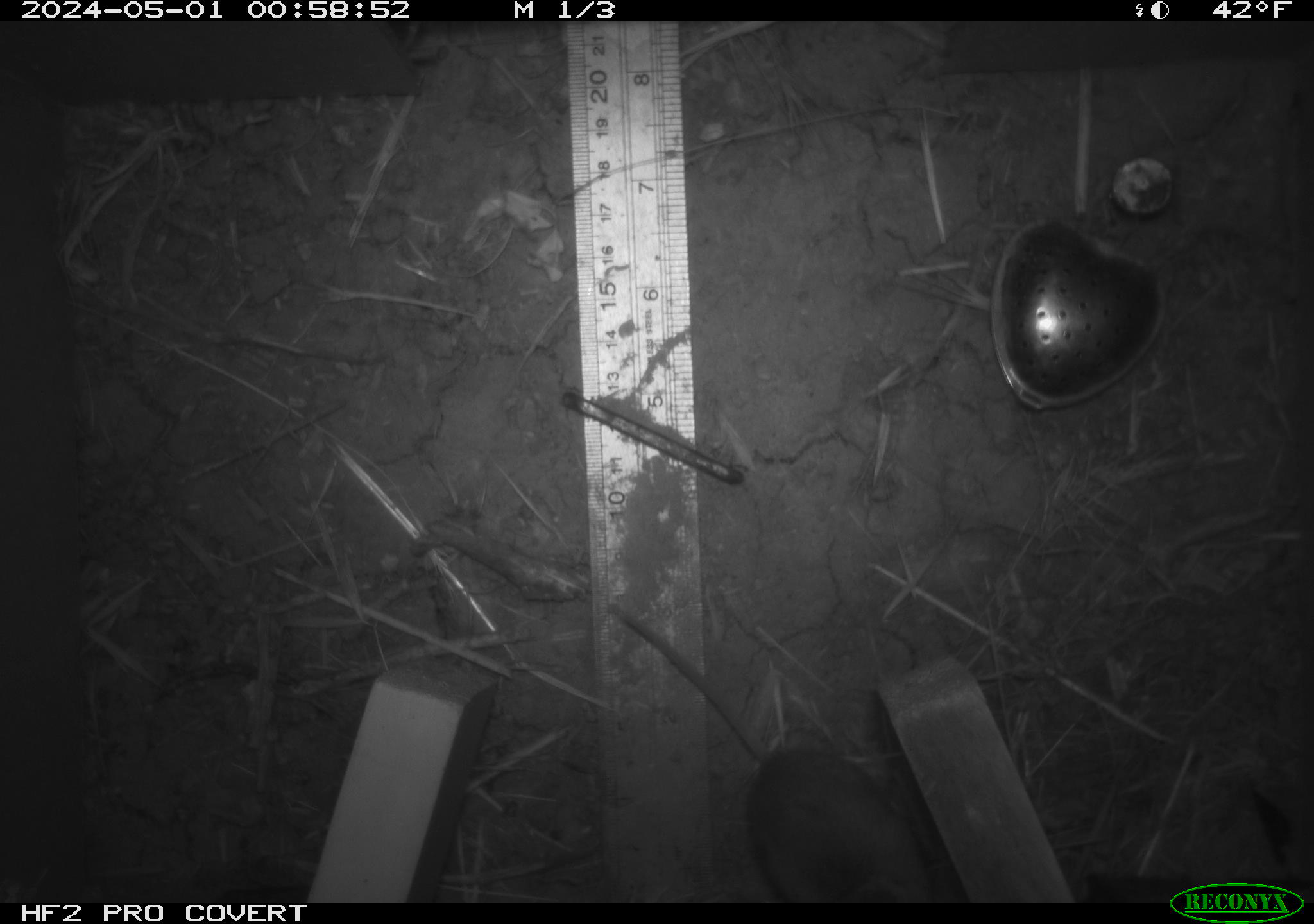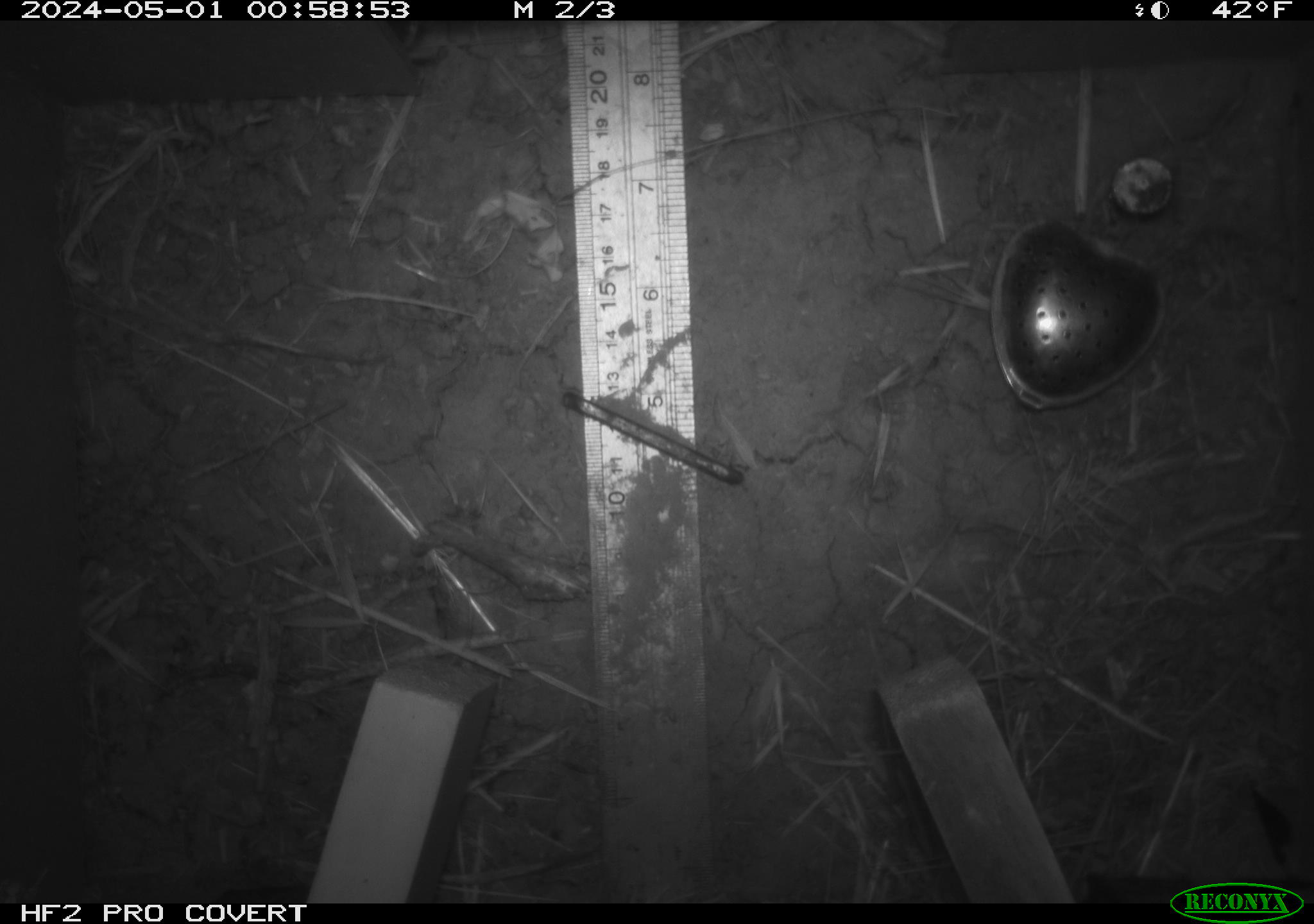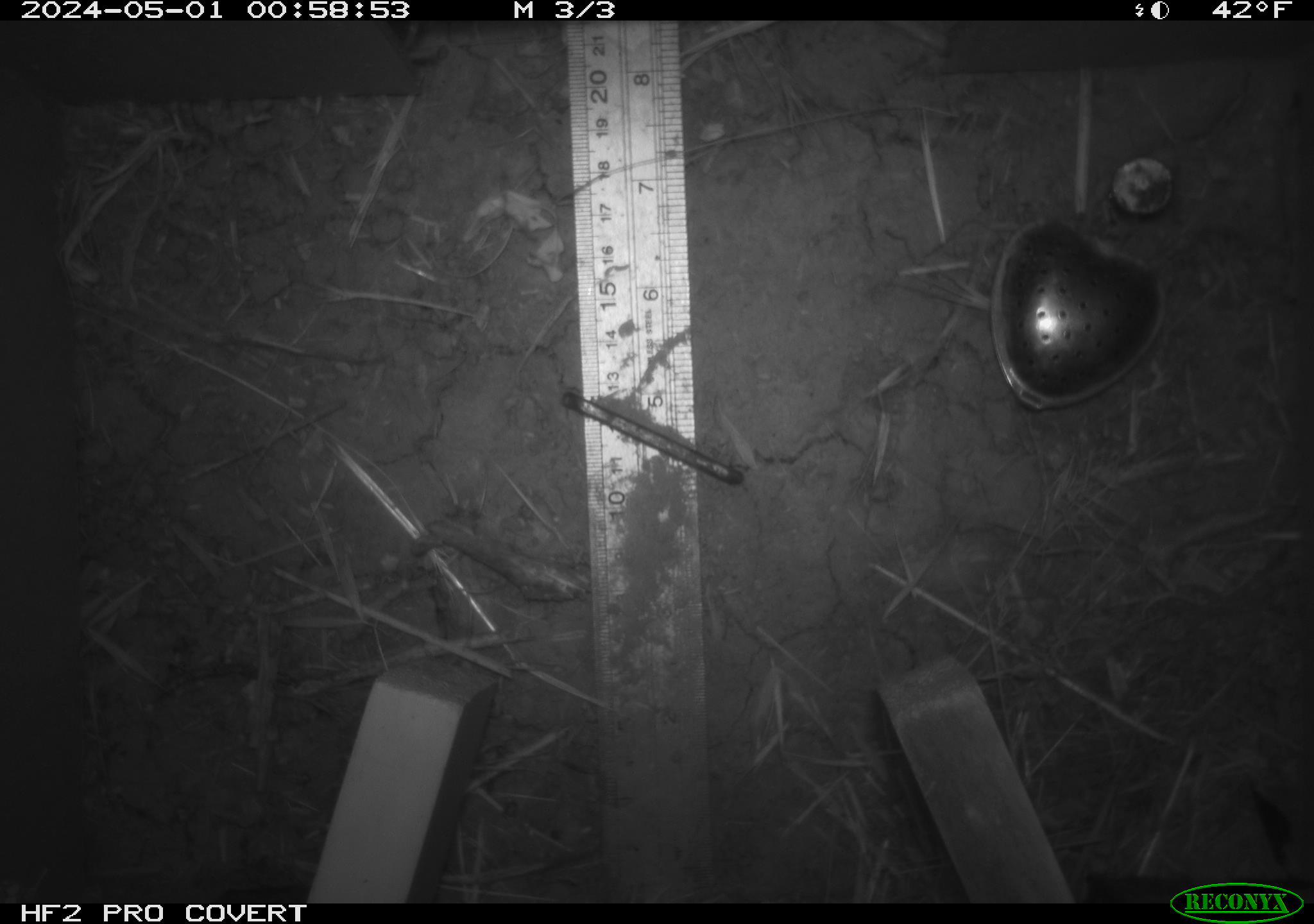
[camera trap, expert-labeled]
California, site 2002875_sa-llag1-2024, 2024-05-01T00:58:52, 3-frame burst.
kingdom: Animalia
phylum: Chordata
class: Mammalia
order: Rodentia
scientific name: Rodentia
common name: mouse species